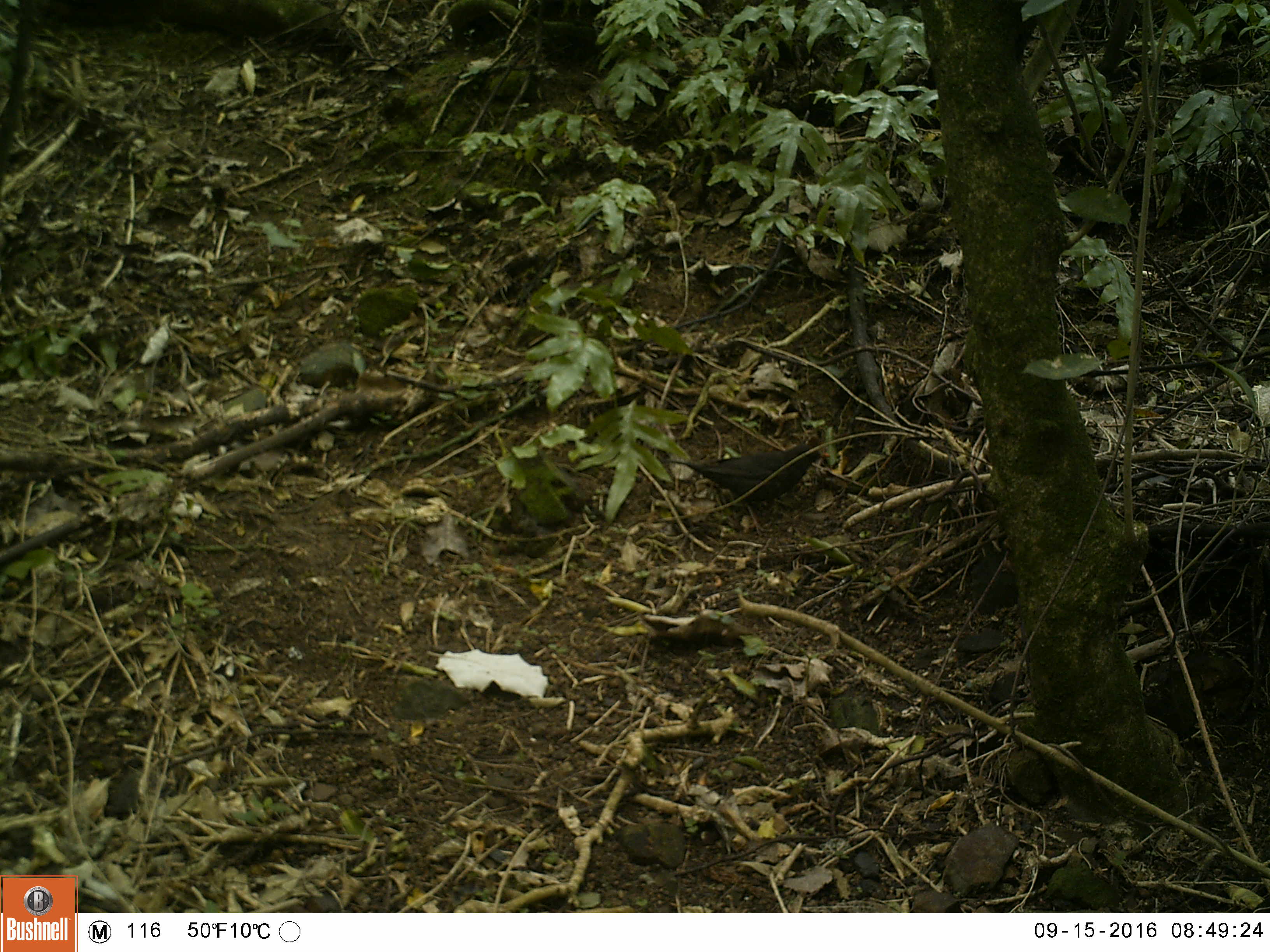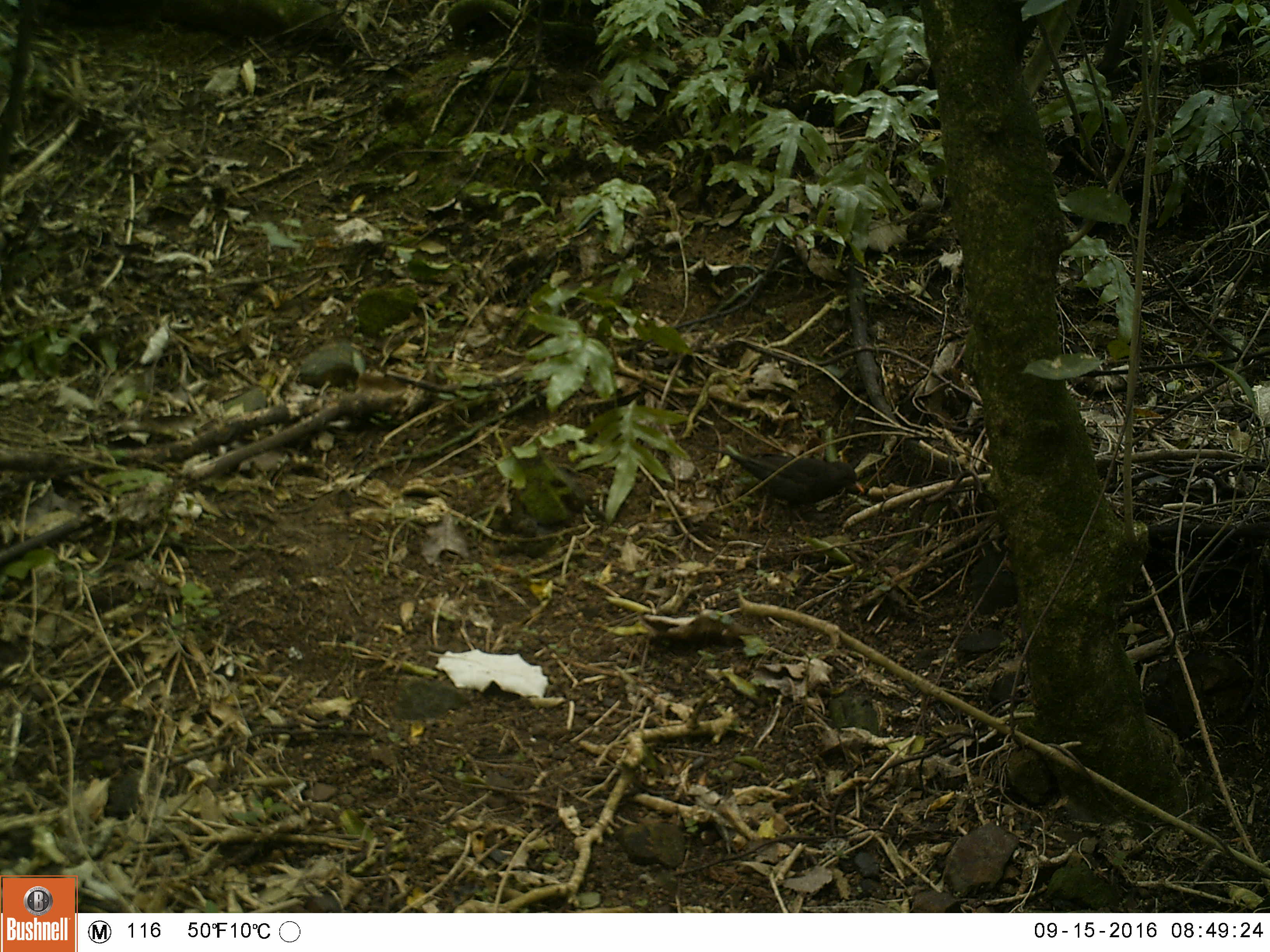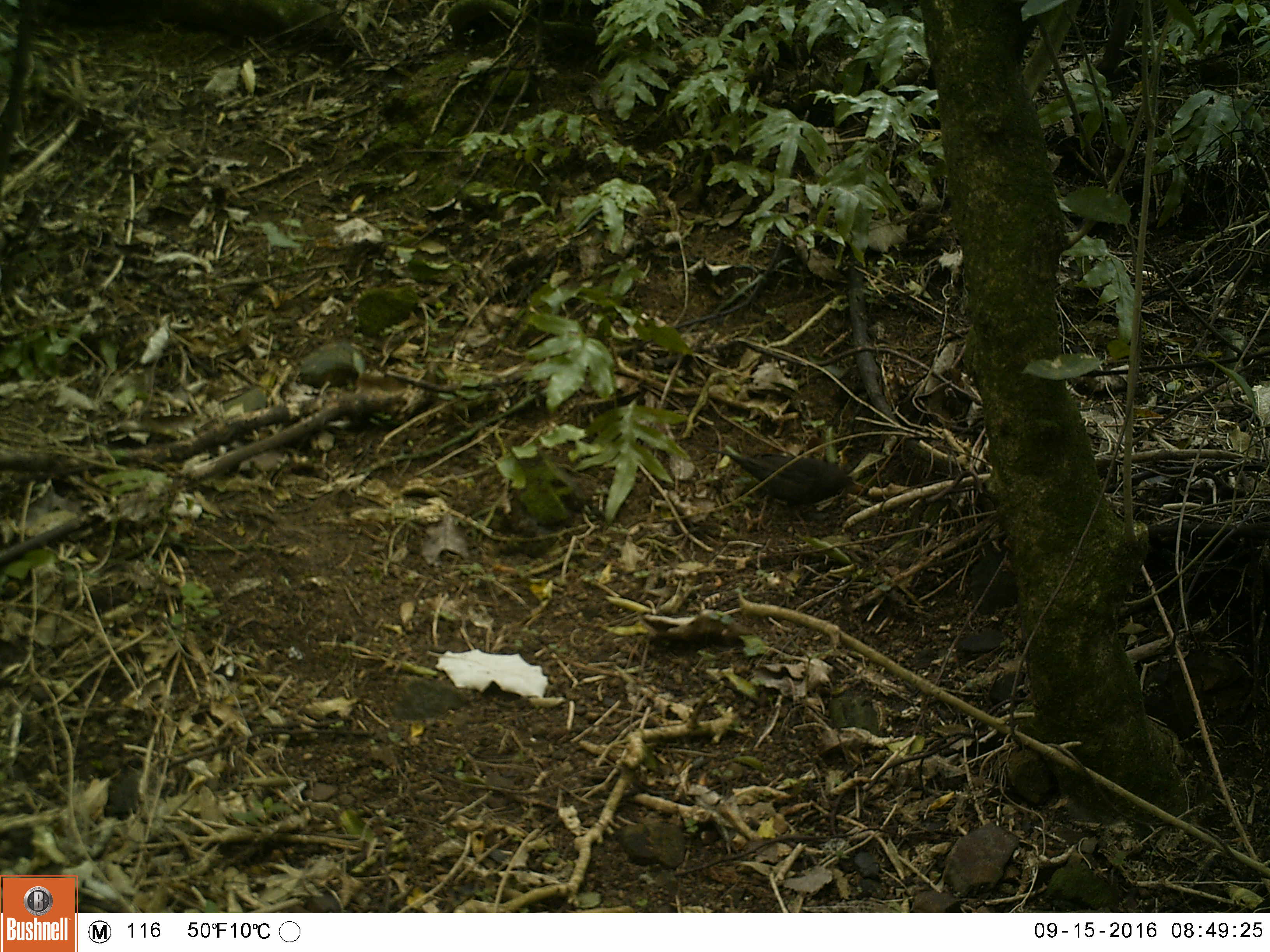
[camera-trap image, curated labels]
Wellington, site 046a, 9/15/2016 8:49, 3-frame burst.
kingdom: Animalia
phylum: Chordata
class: Aves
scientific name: Aves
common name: bird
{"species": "bird (Aves)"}